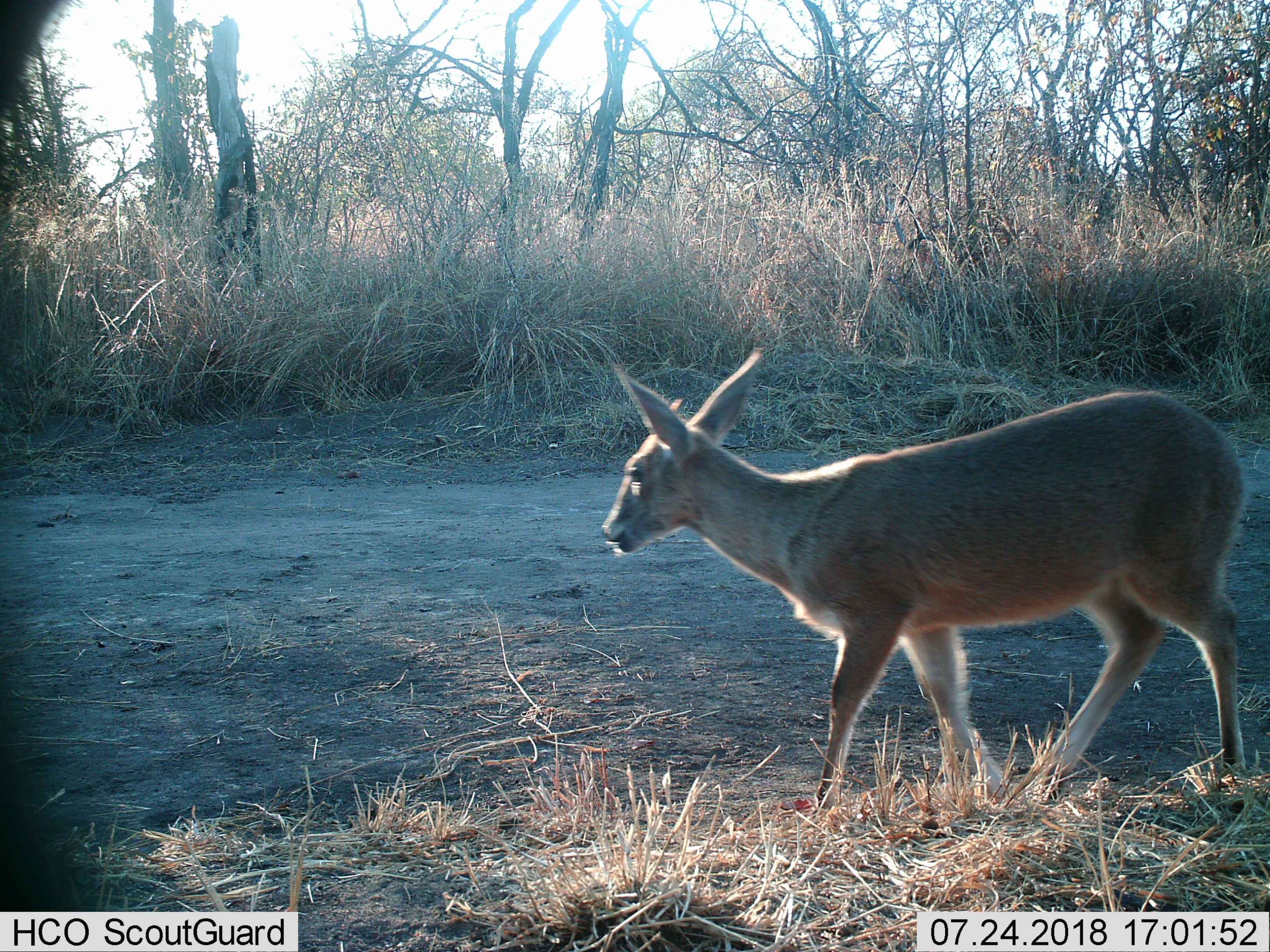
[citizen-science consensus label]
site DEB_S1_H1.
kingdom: Animalia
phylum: Chordata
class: Mammalia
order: Artiodactyla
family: Bovidae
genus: Sylvicapra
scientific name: Sylvicapra grimmia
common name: common duiker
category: duikercommongrey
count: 1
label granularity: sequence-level